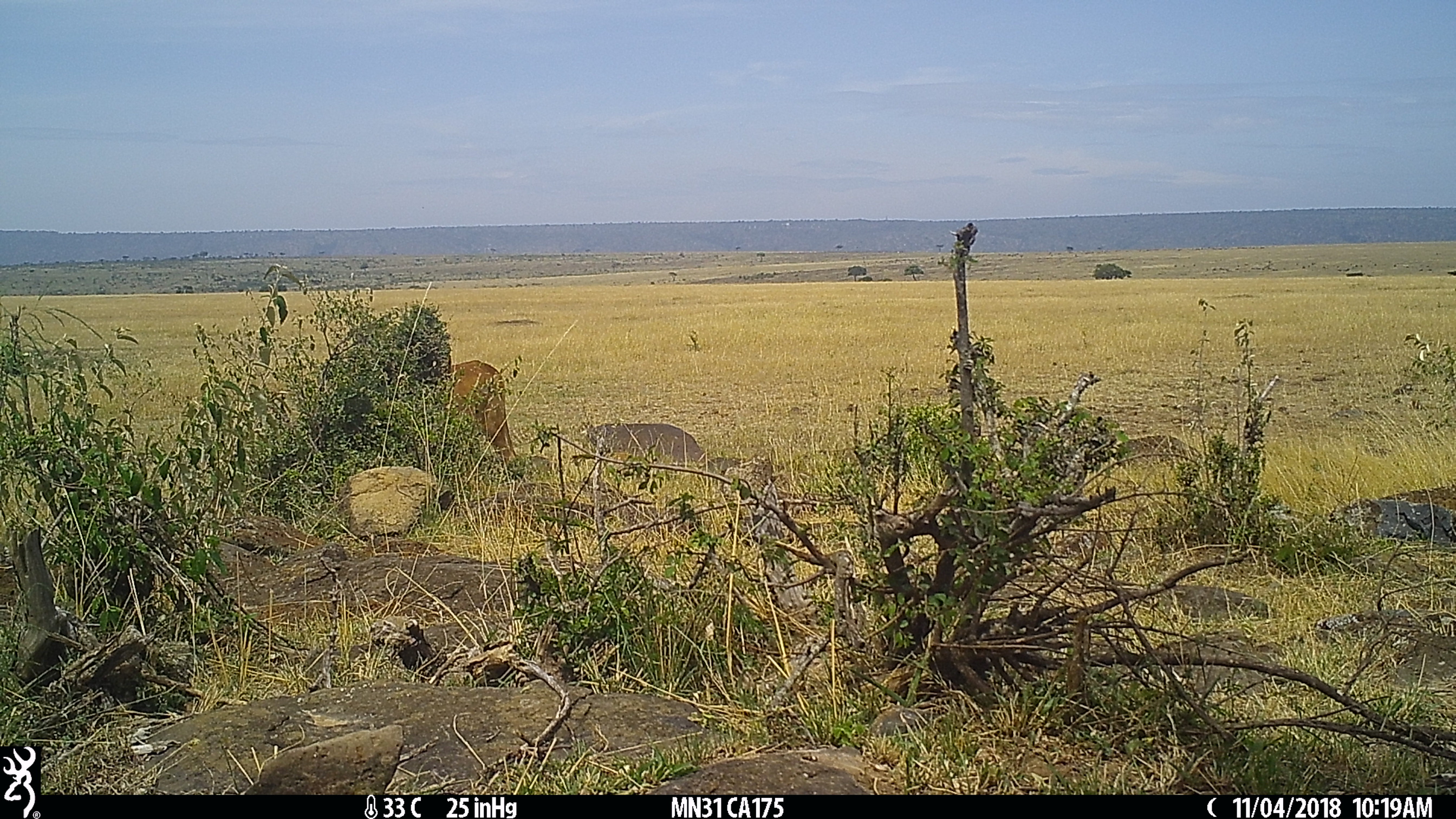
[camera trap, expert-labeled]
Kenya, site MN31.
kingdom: Animalia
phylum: Chordata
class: Mammalia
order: Artiodactyla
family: Bovidae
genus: Bos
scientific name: Bos taurus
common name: cattle